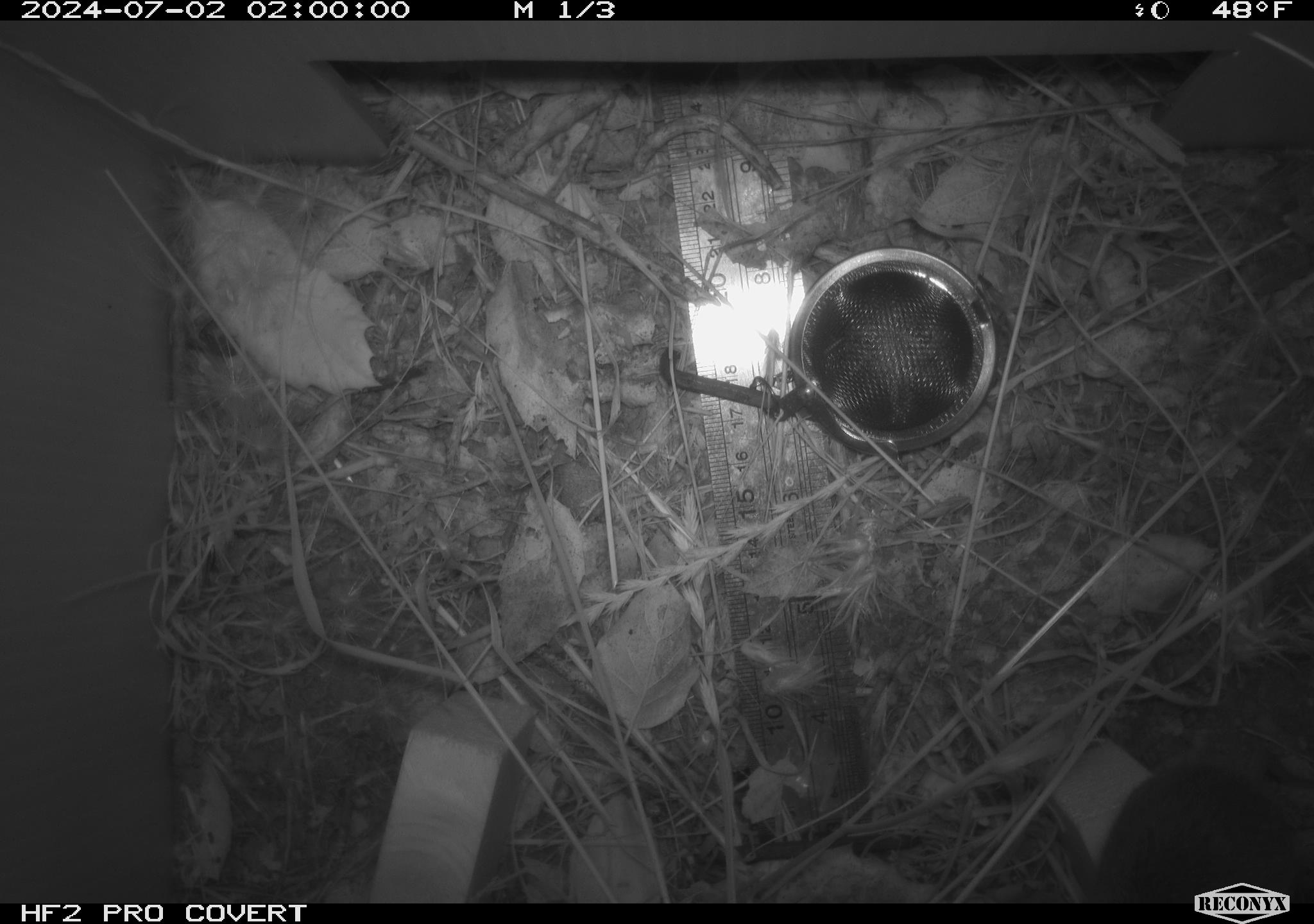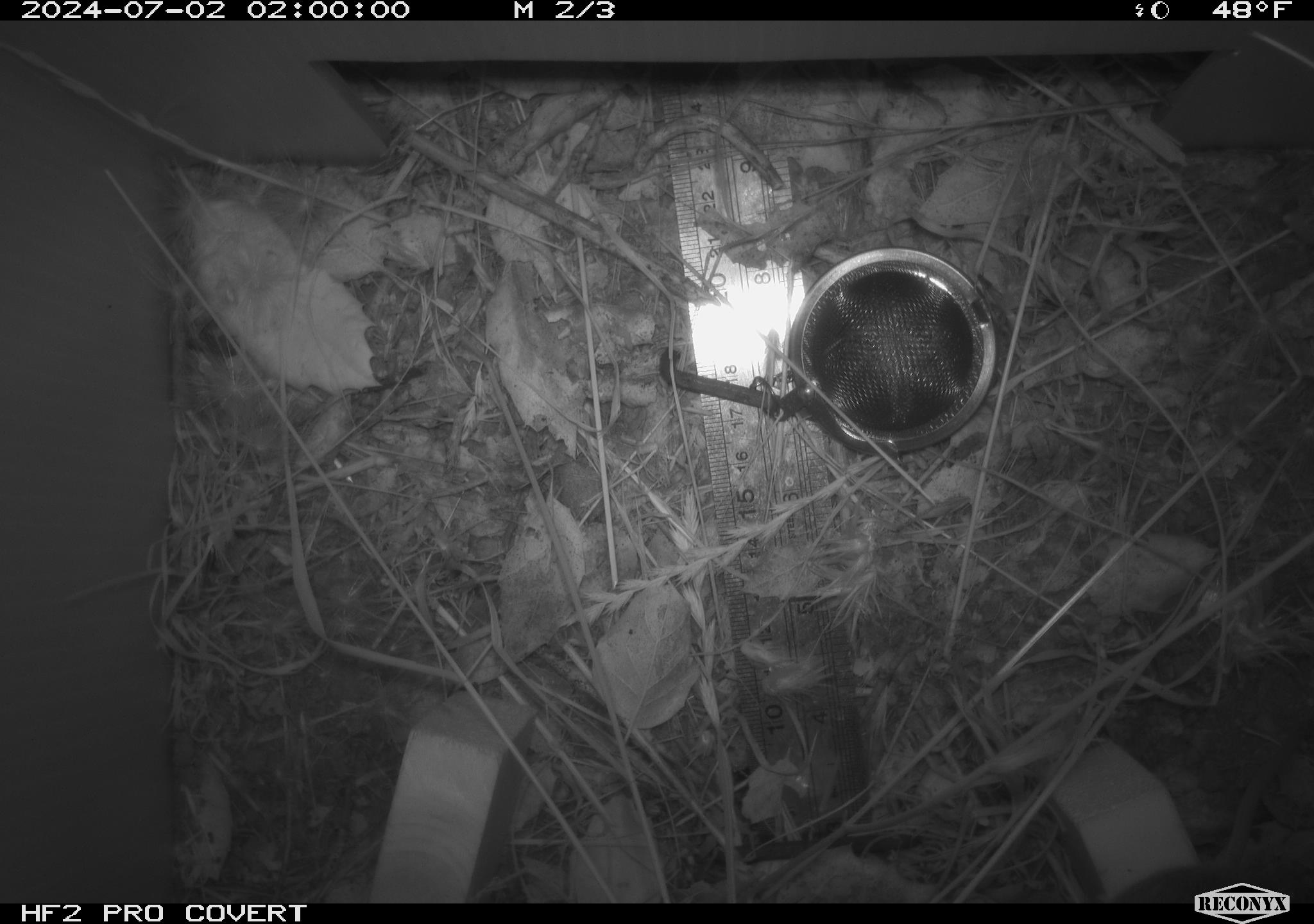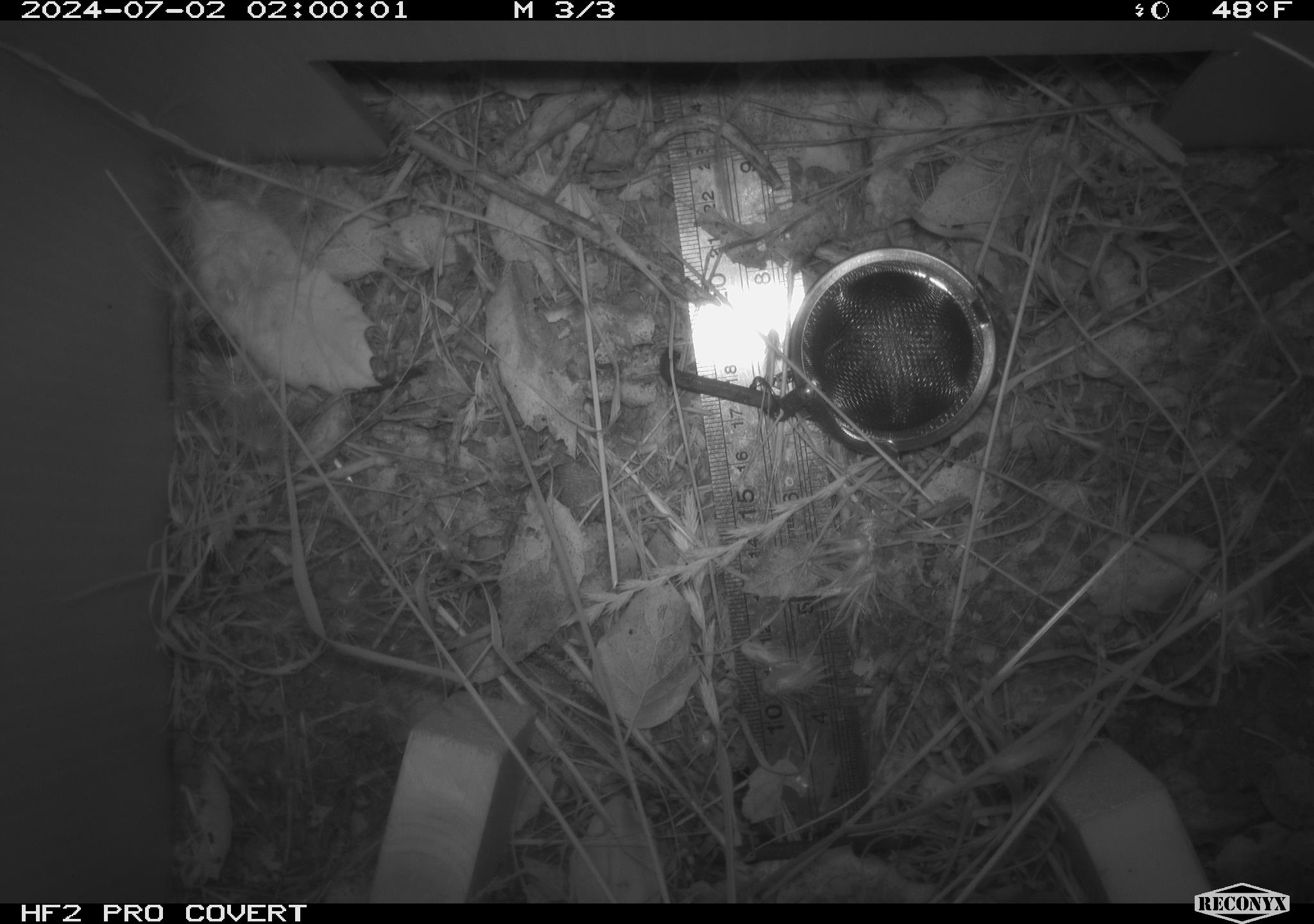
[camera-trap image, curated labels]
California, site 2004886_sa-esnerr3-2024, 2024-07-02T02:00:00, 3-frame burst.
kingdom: Animalia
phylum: Chordata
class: Mammalia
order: Rodentia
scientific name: Rodentia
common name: rodent